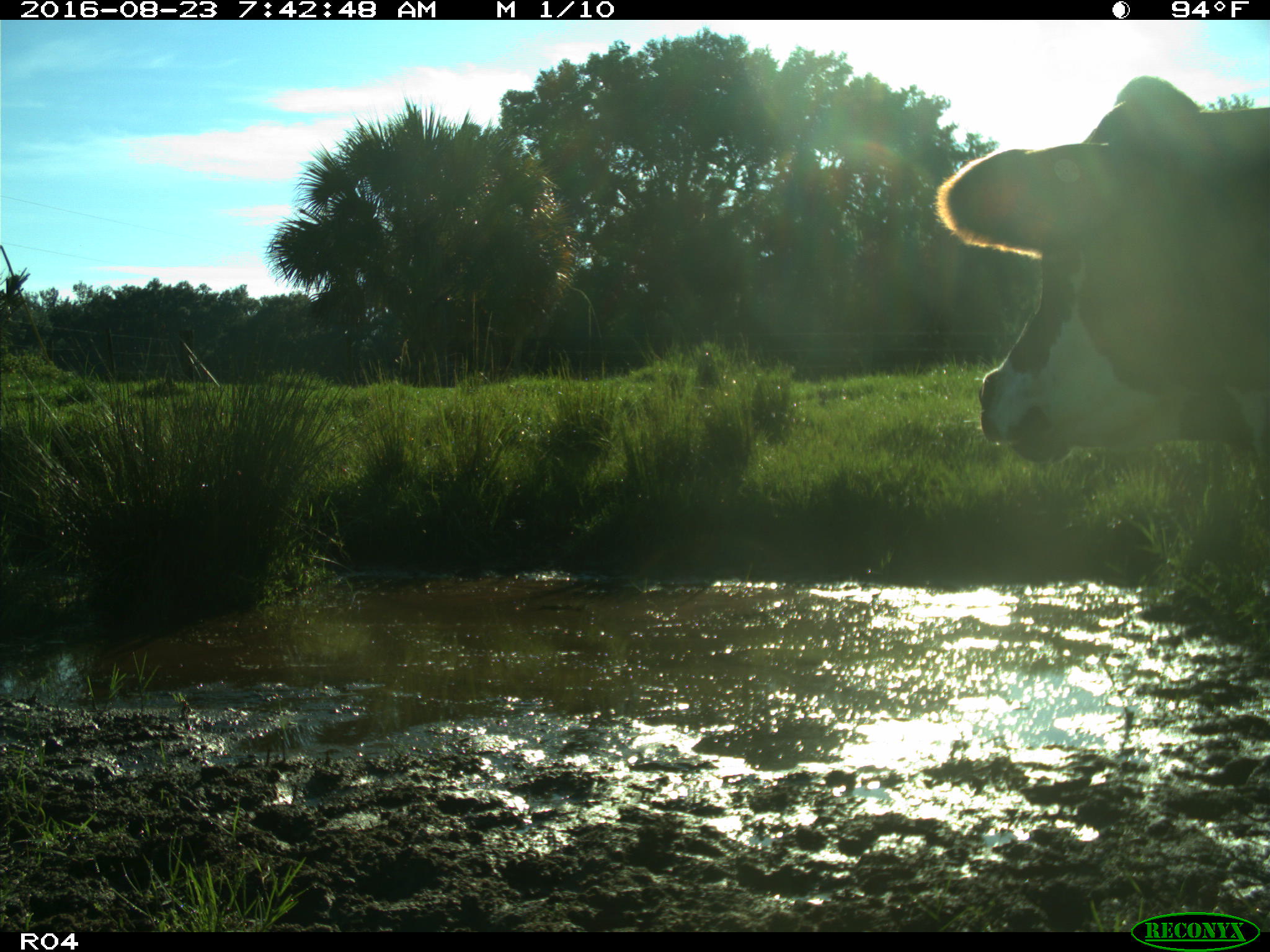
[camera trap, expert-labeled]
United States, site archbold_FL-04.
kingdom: Animalia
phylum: Chordata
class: Mammalia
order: Artiodactyla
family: Bovidae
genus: Bos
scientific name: Bos taurus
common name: domestic cow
Bos taurus (domestic cow).